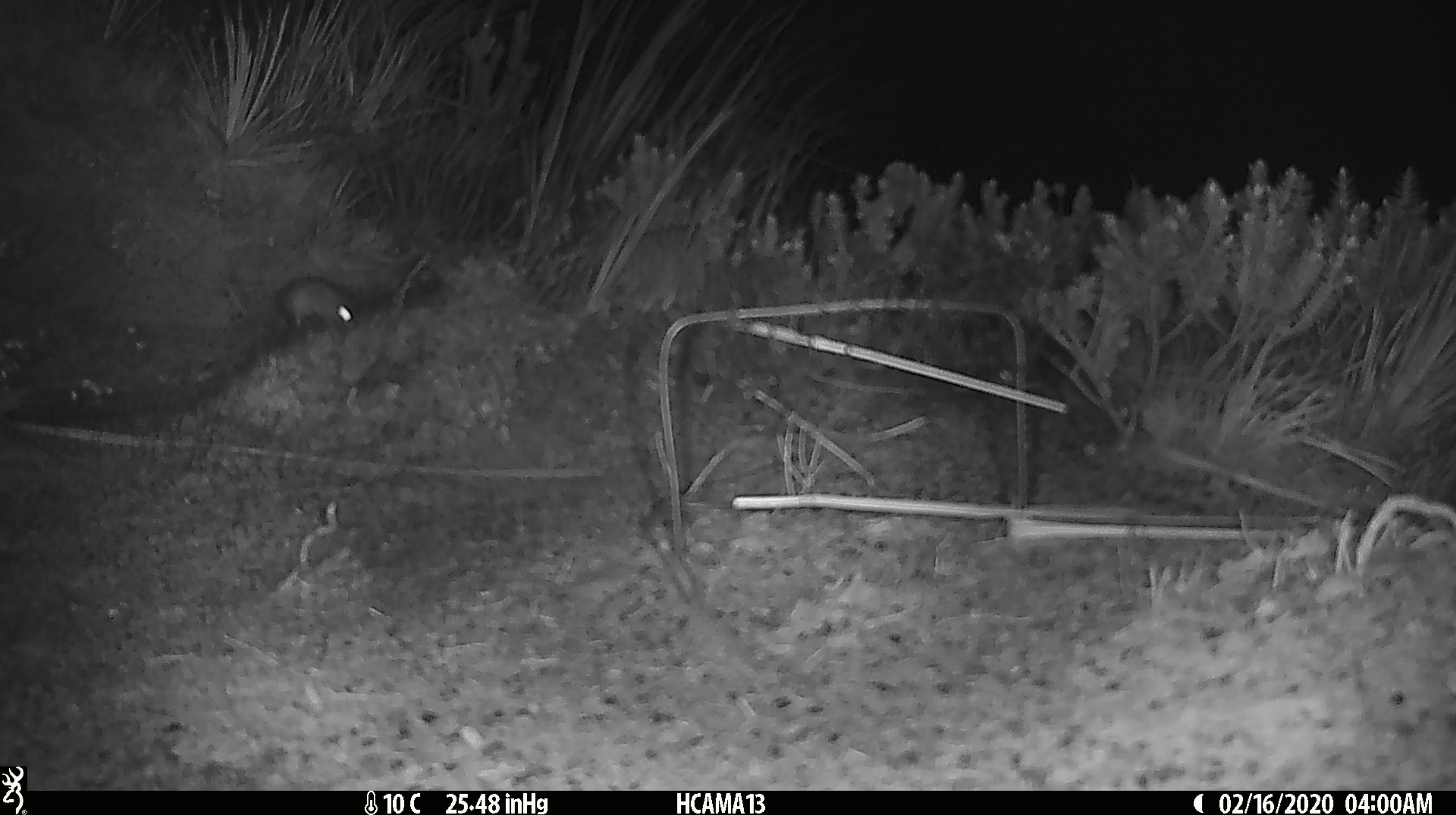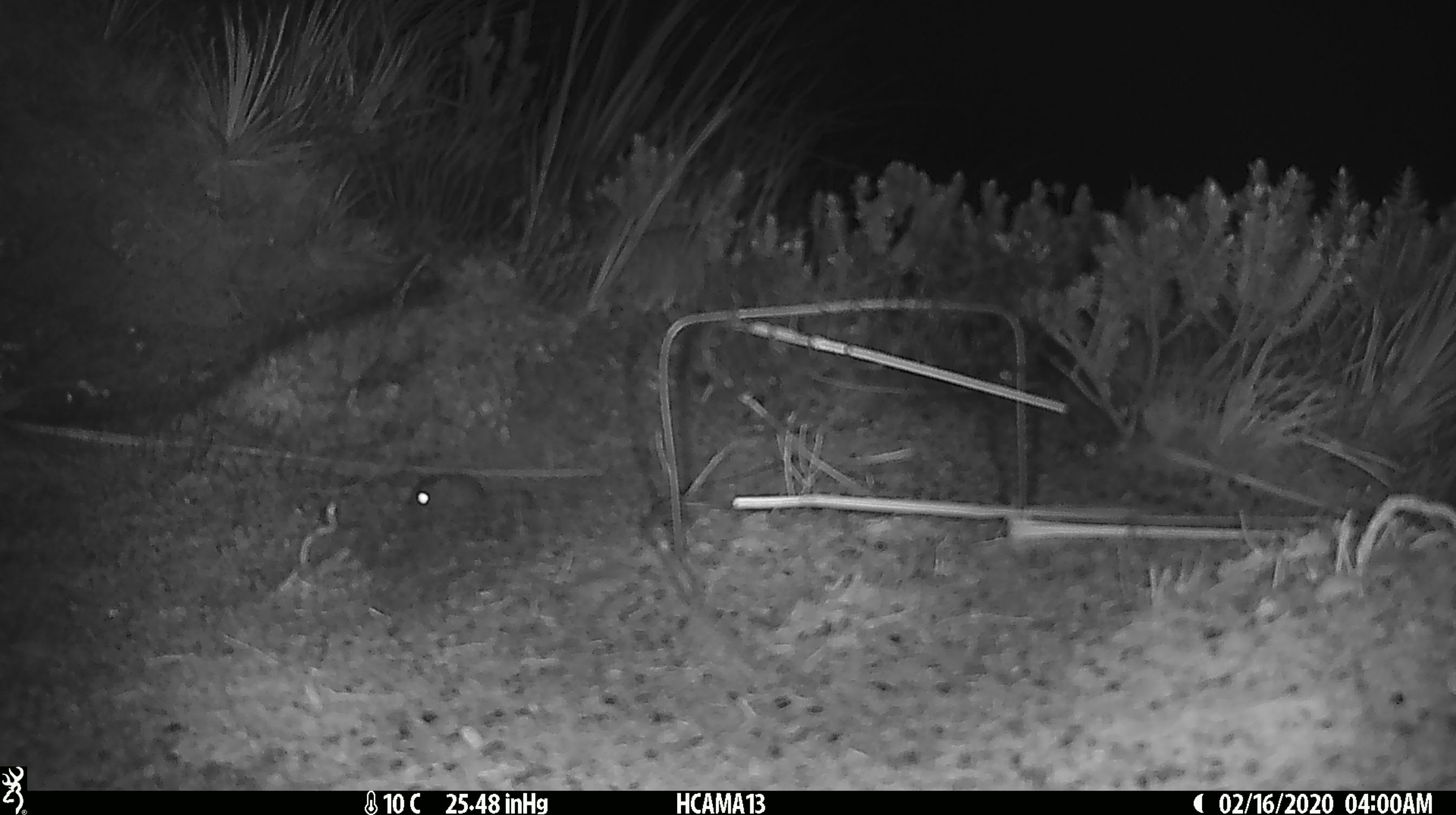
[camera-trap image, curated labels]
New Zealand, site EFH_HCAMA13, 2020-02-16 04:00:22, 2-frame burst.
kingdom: Animalia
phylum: Chordata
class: Mammalia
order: Rodentia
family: Muridae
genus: Mus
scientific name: Mus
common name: mouse